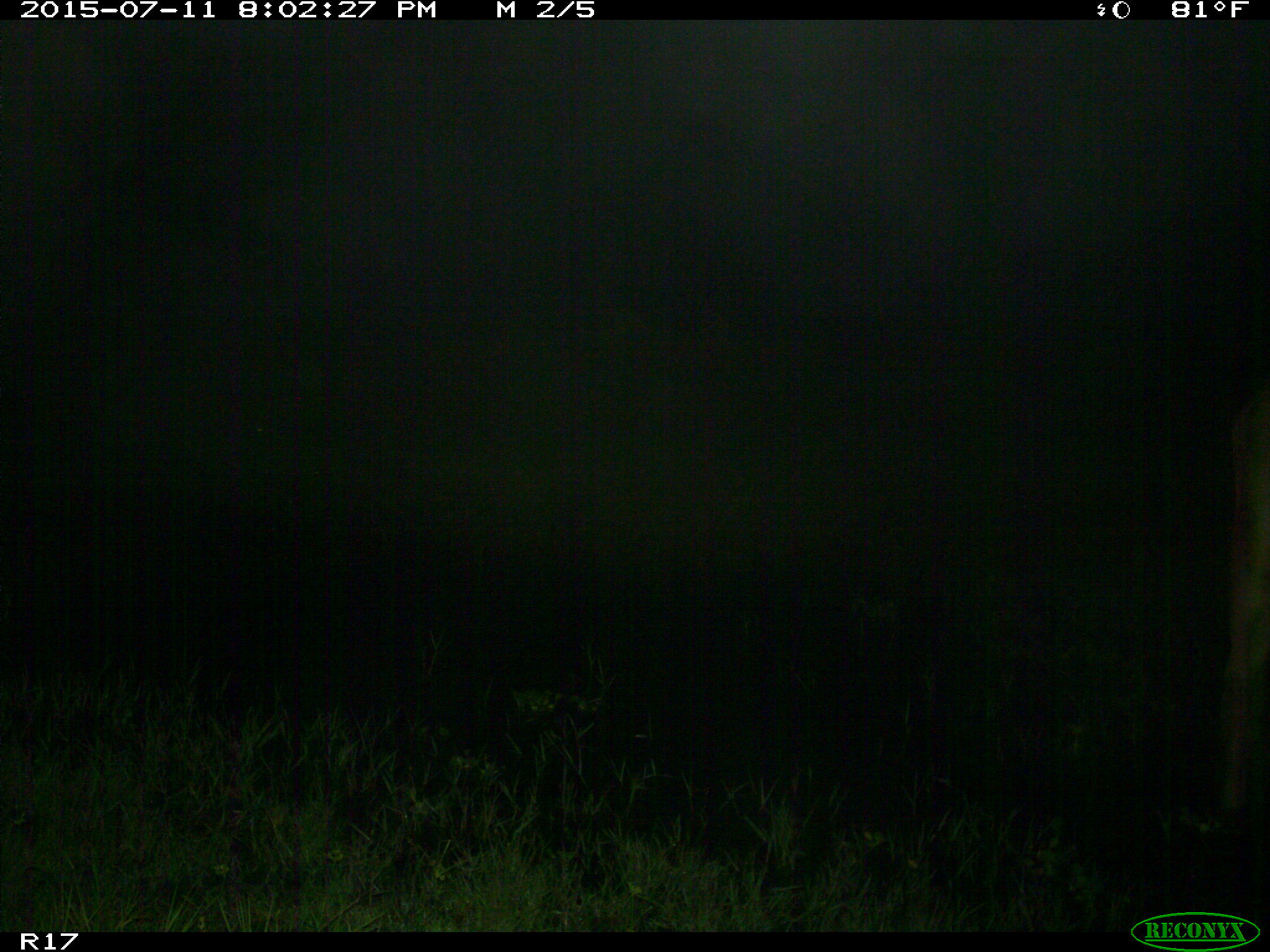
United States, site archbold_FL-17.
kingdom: Animalia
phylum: Chordata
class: Mammalia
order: Artiodactyla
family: Bovidae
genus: Bos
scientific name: Bos taurus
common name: domestic cow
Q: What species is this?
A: Bos taurus (domestic cow).